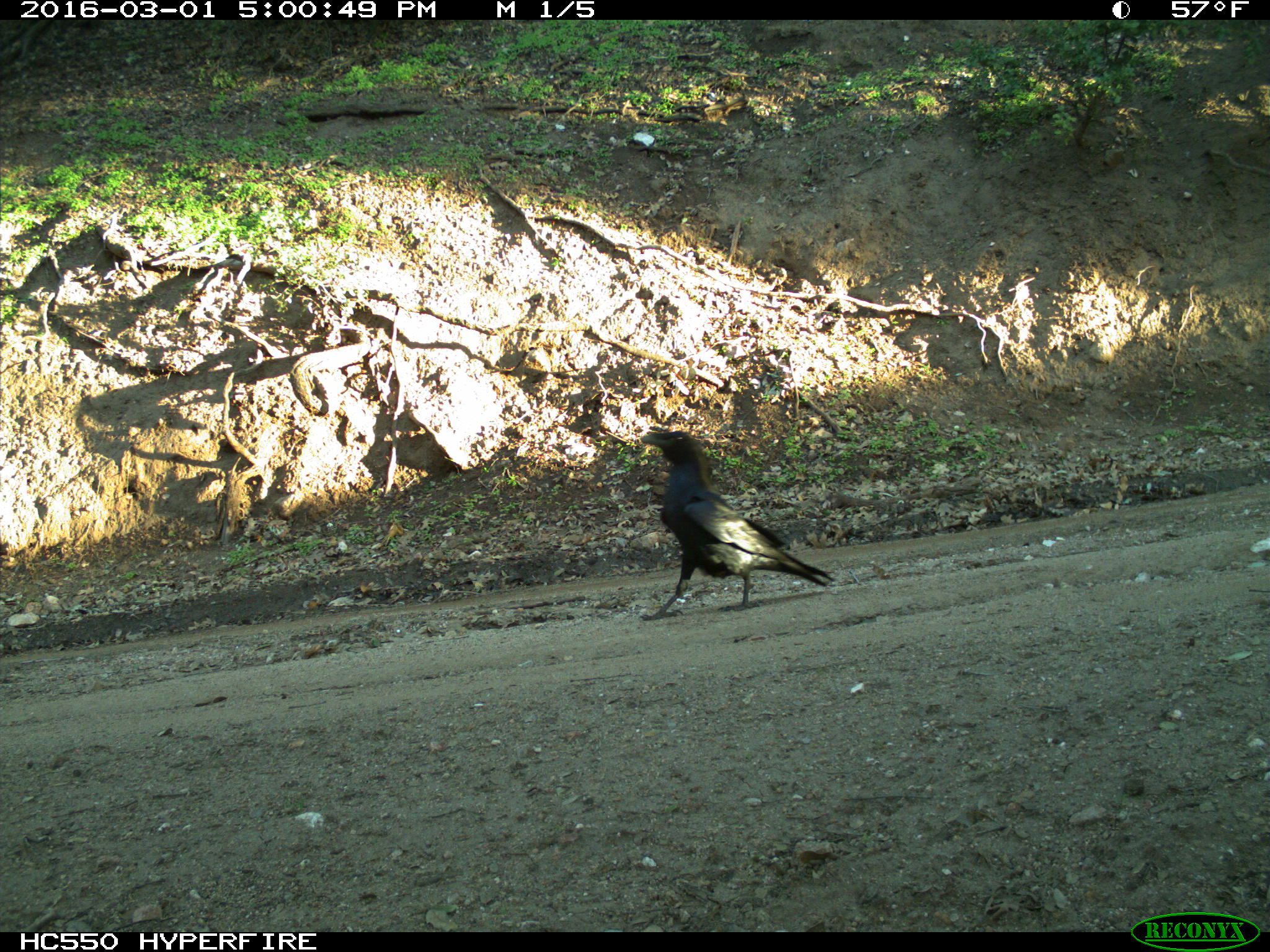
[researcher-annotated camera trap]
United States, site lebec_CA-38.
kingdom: Animalia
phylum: Chordata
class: Aves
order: Passeriformes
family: Corvidae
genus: Corvus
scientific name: Corvus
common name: crows and ravens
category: unidentified corvus